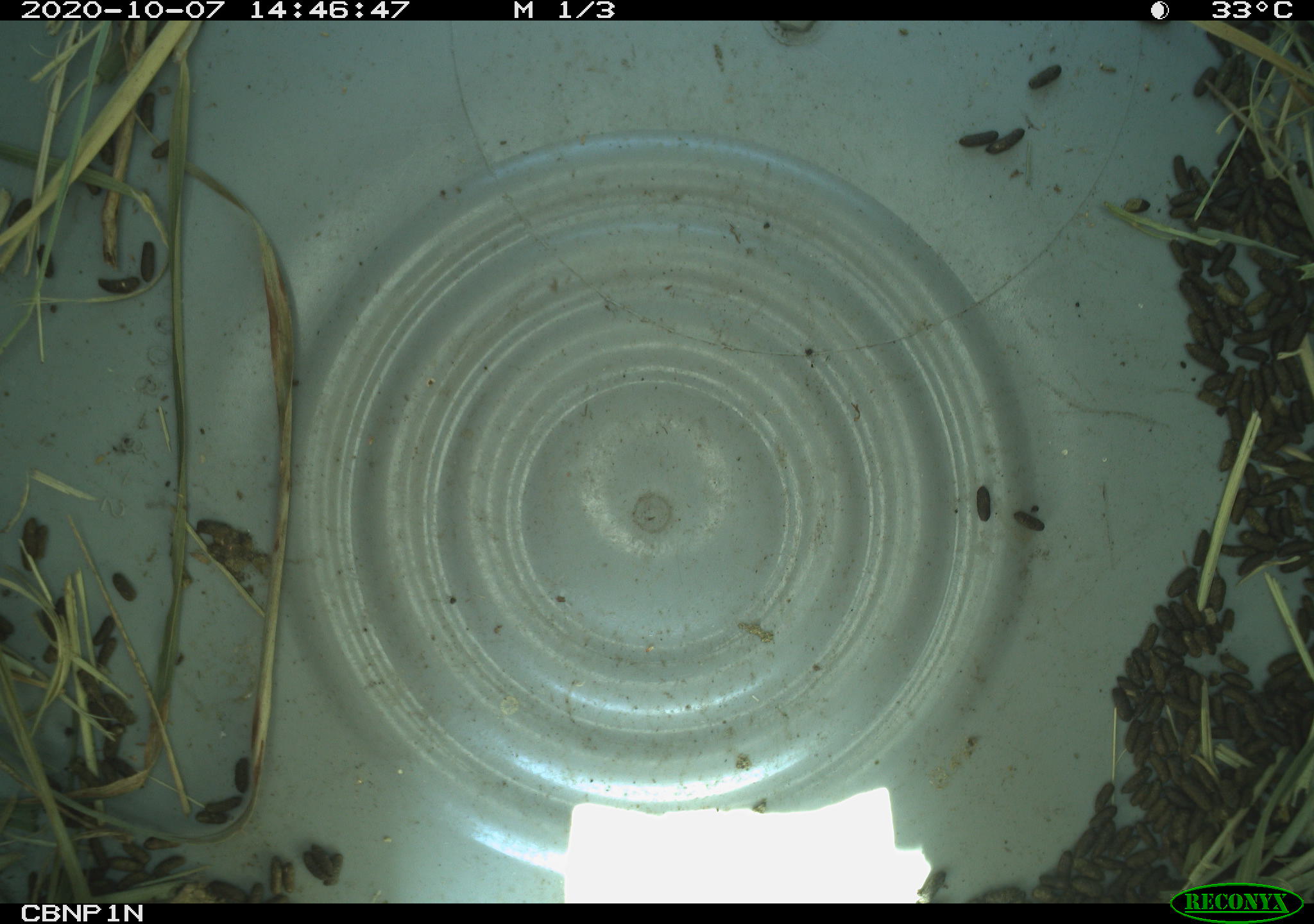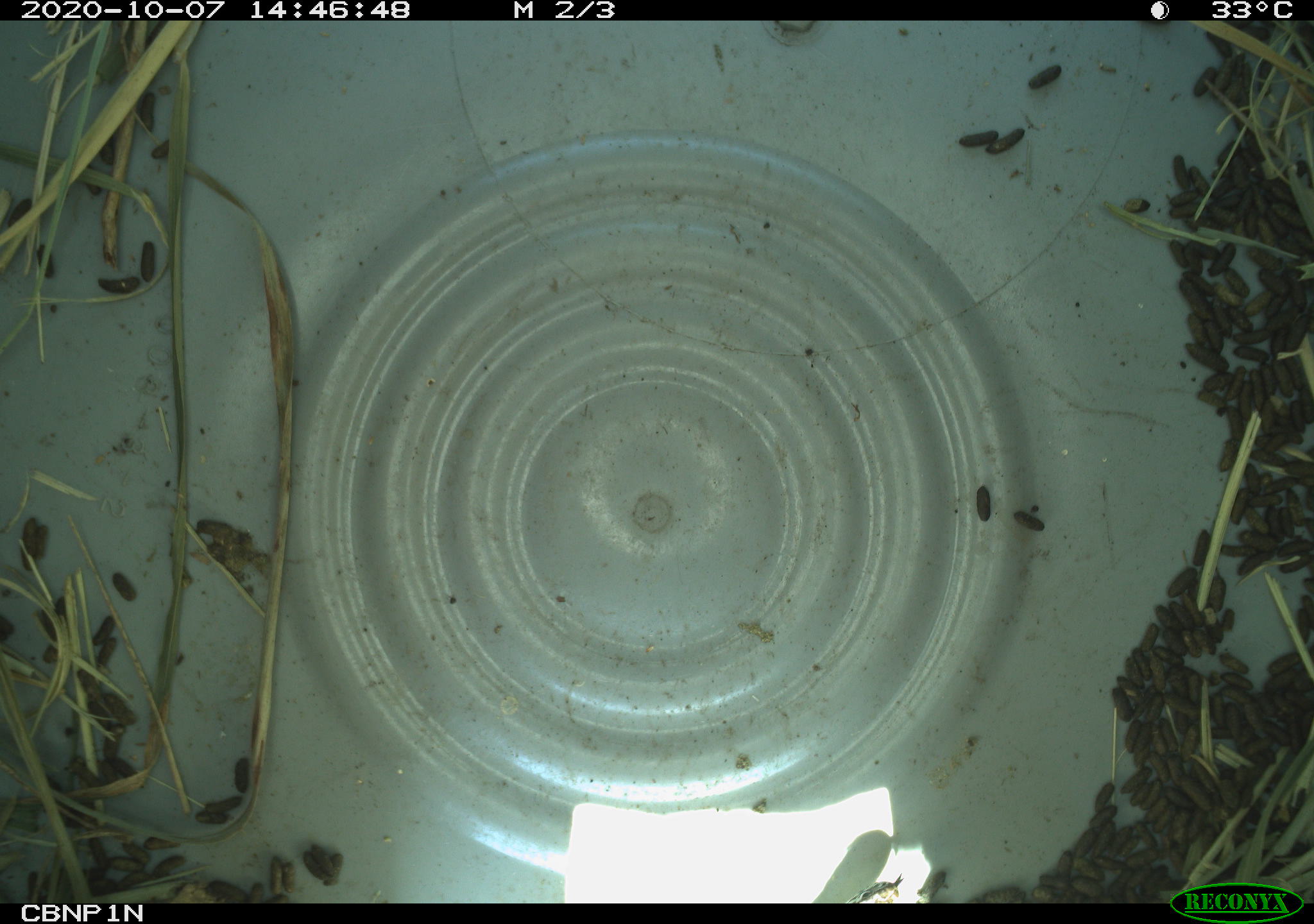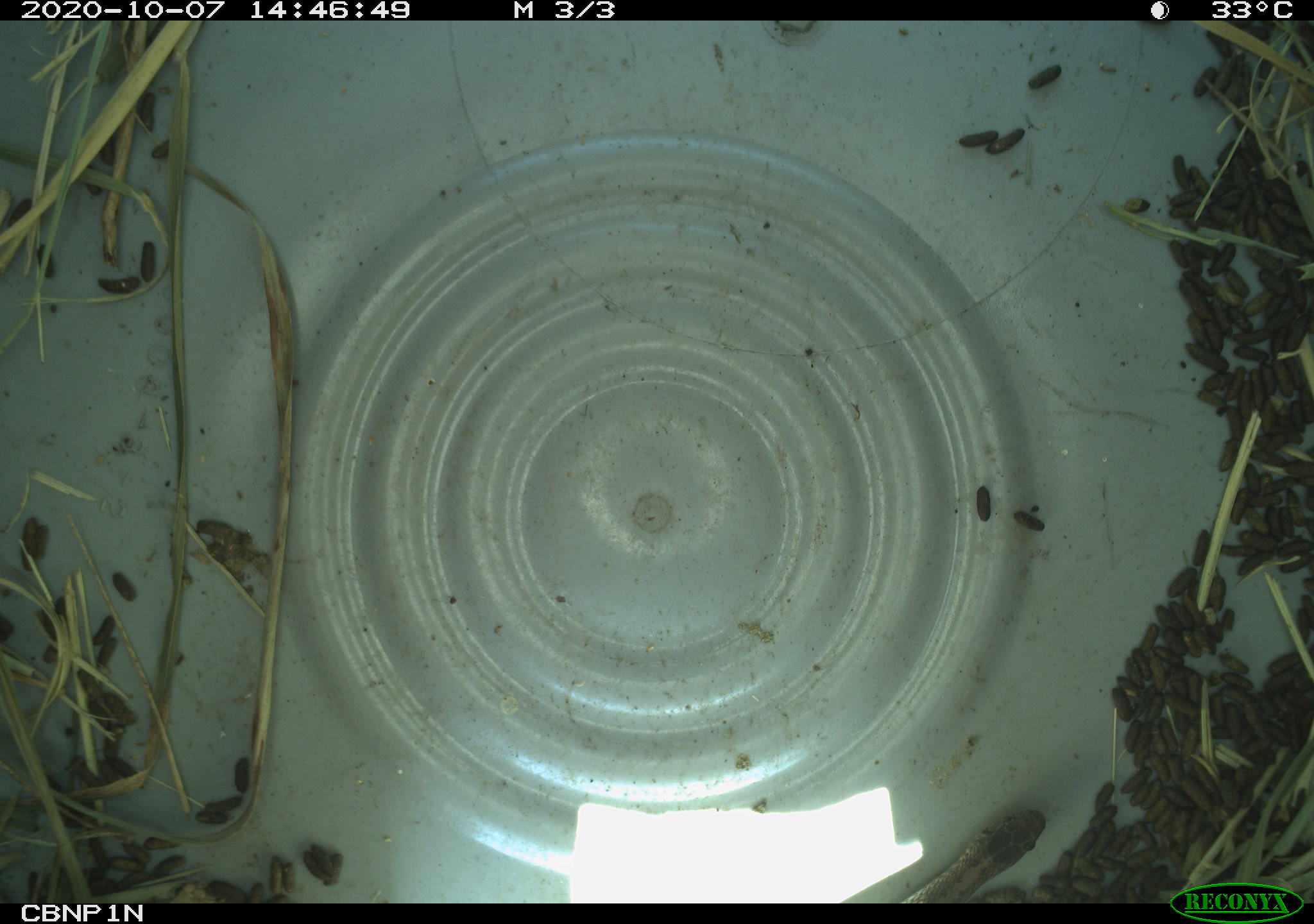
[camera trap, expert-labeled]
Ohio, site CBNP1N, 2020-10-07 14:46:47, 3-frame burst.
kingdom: Animalia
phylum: Chordata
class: Reptilia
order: Squamata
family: Colubridae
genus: Storeria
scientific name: Storeria dekayi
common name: dekay's brownsnake